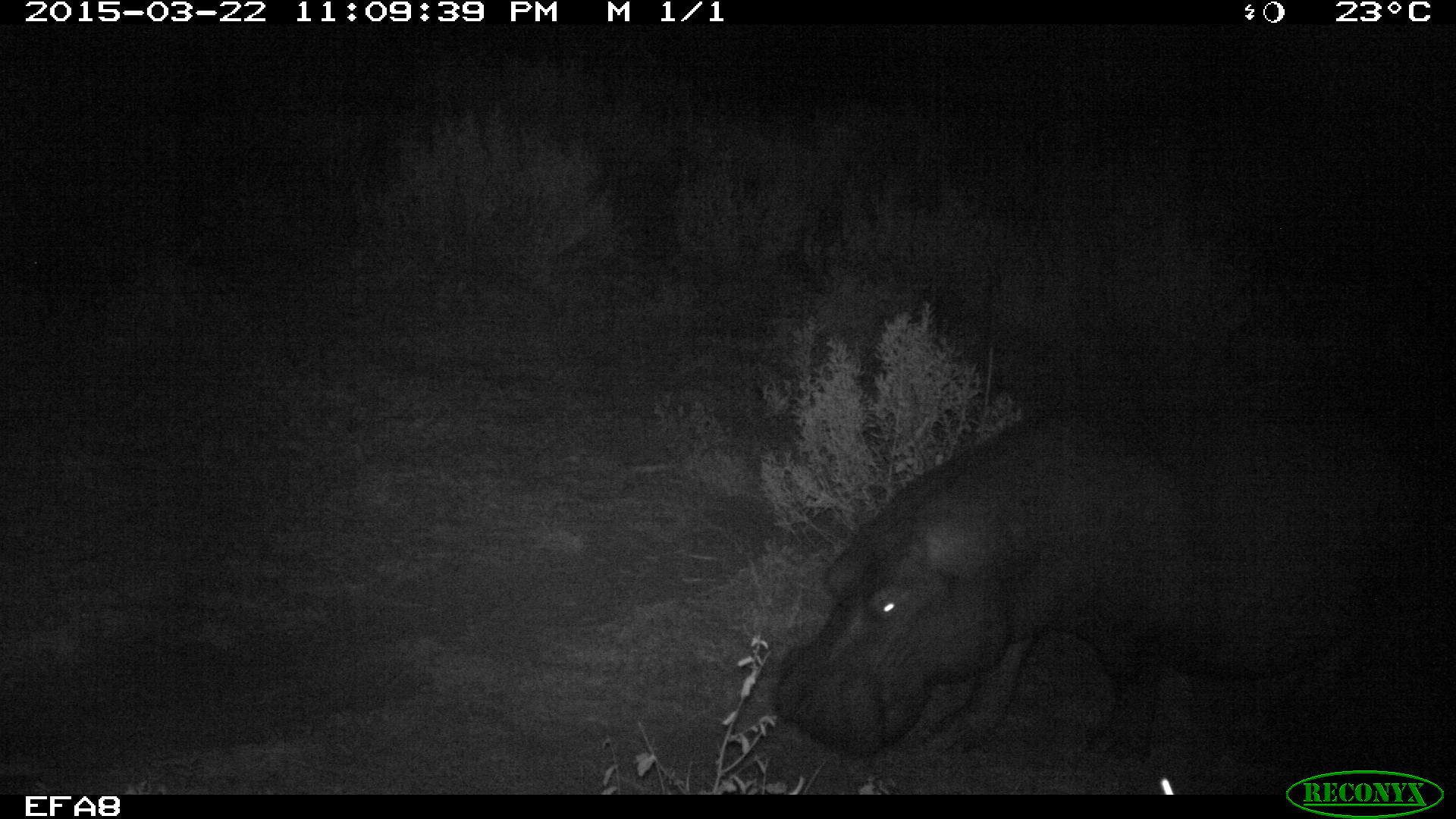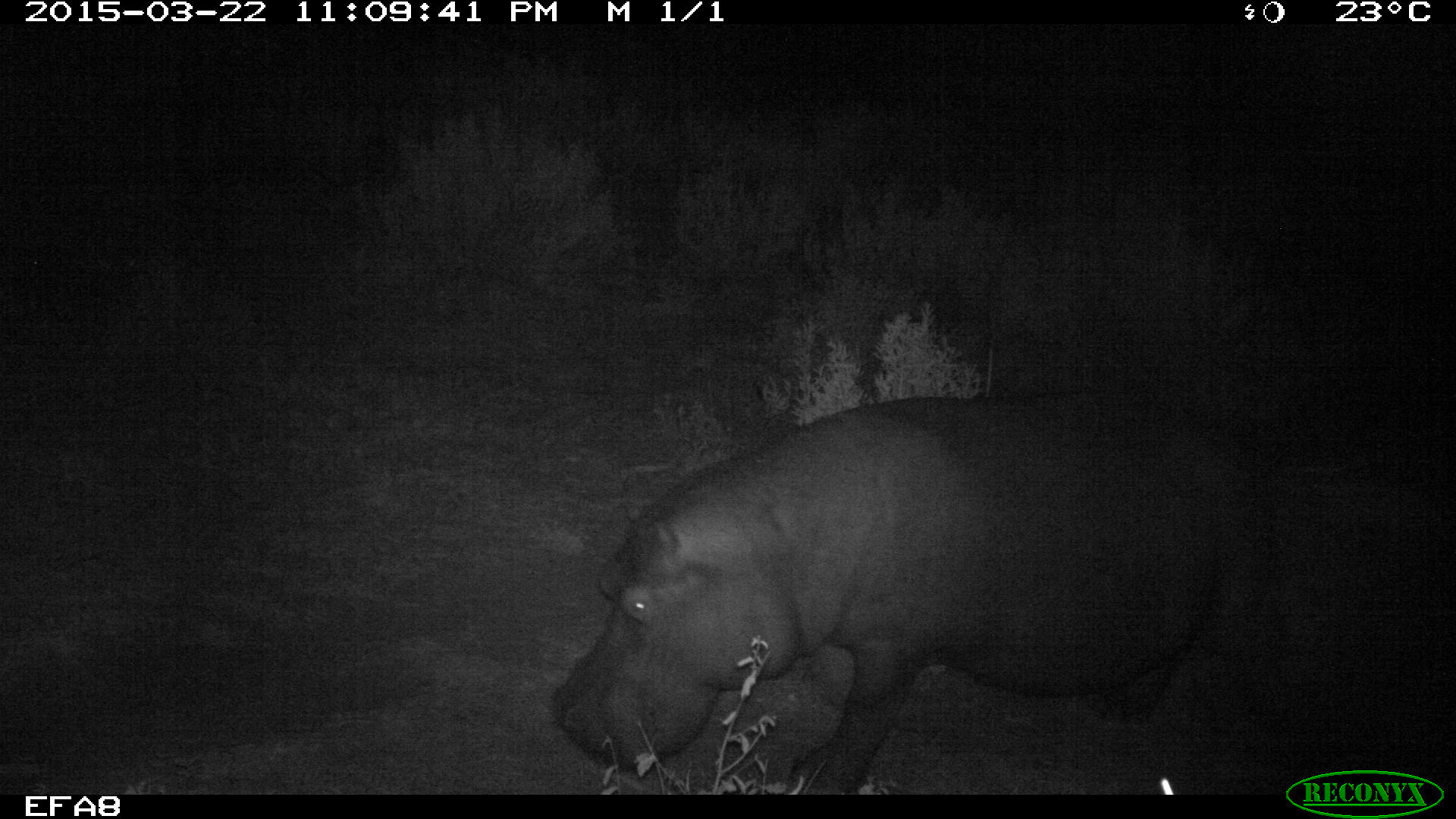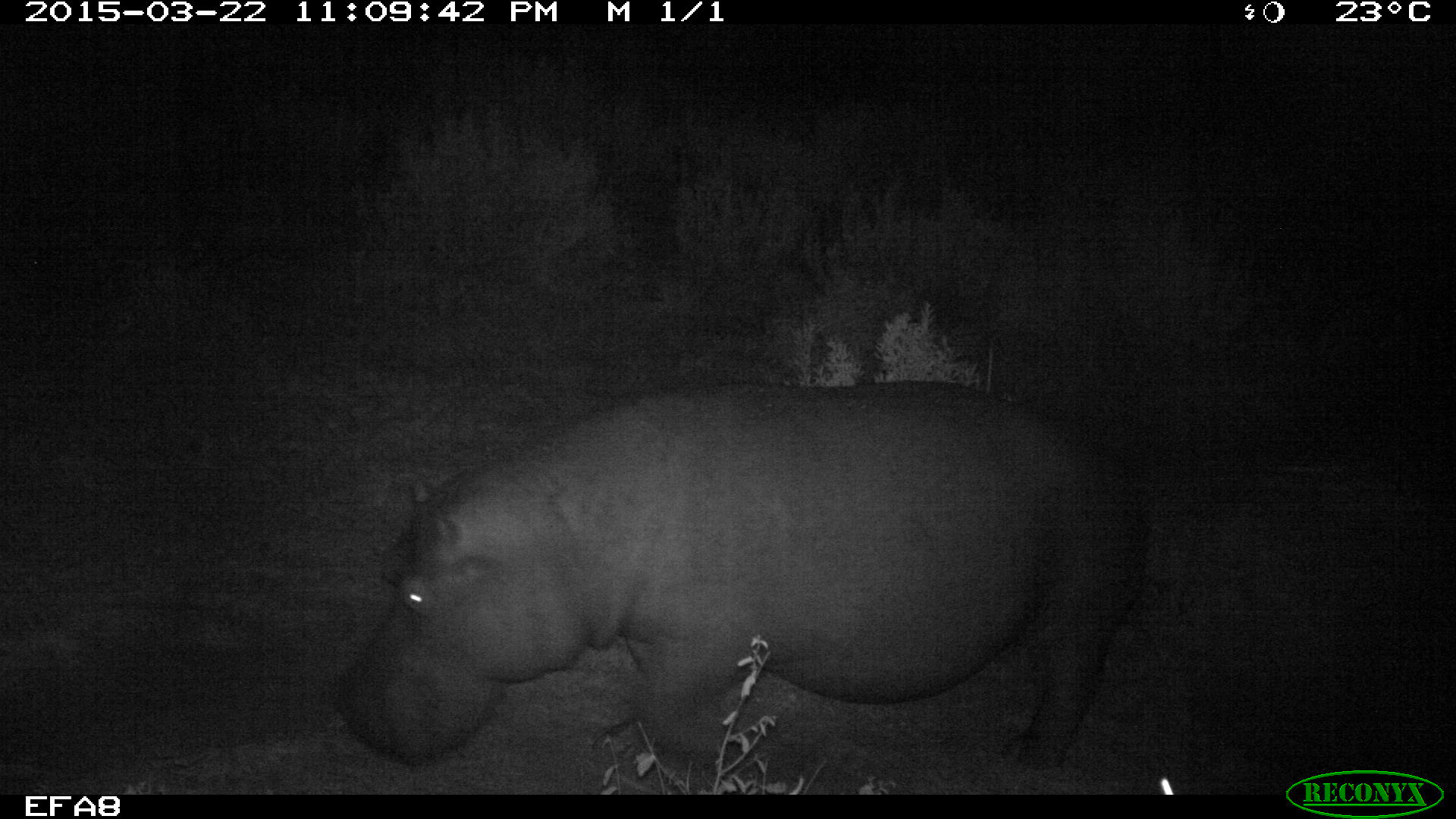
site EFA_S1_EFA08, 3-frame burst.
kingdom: Animalia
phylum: Chordata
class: Mammalia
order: Artiodactyla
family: Hippopotamidae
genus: Hippopotamus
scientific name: Hippopotamus amphibius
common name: hippopotamus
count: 1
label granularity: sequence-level